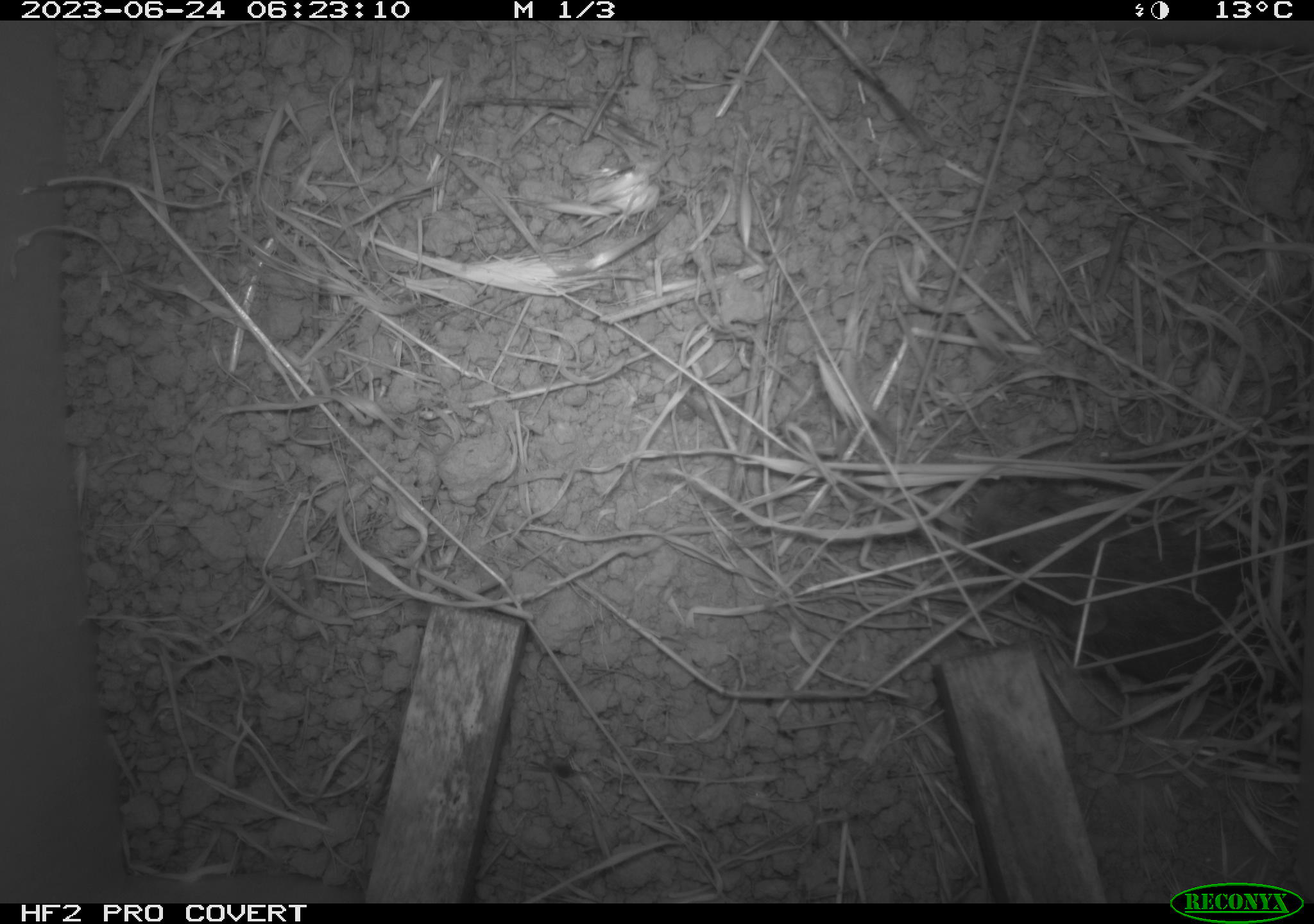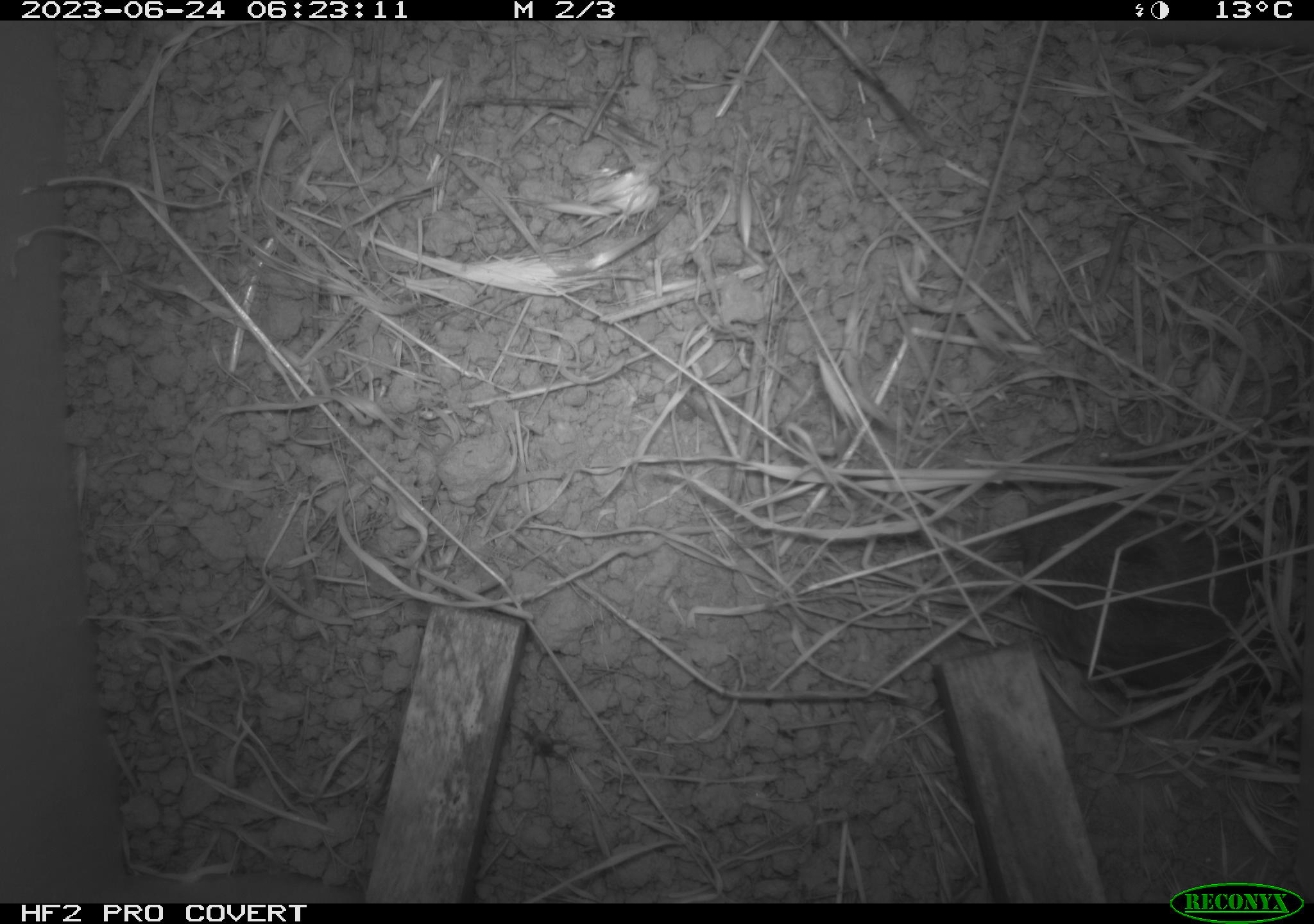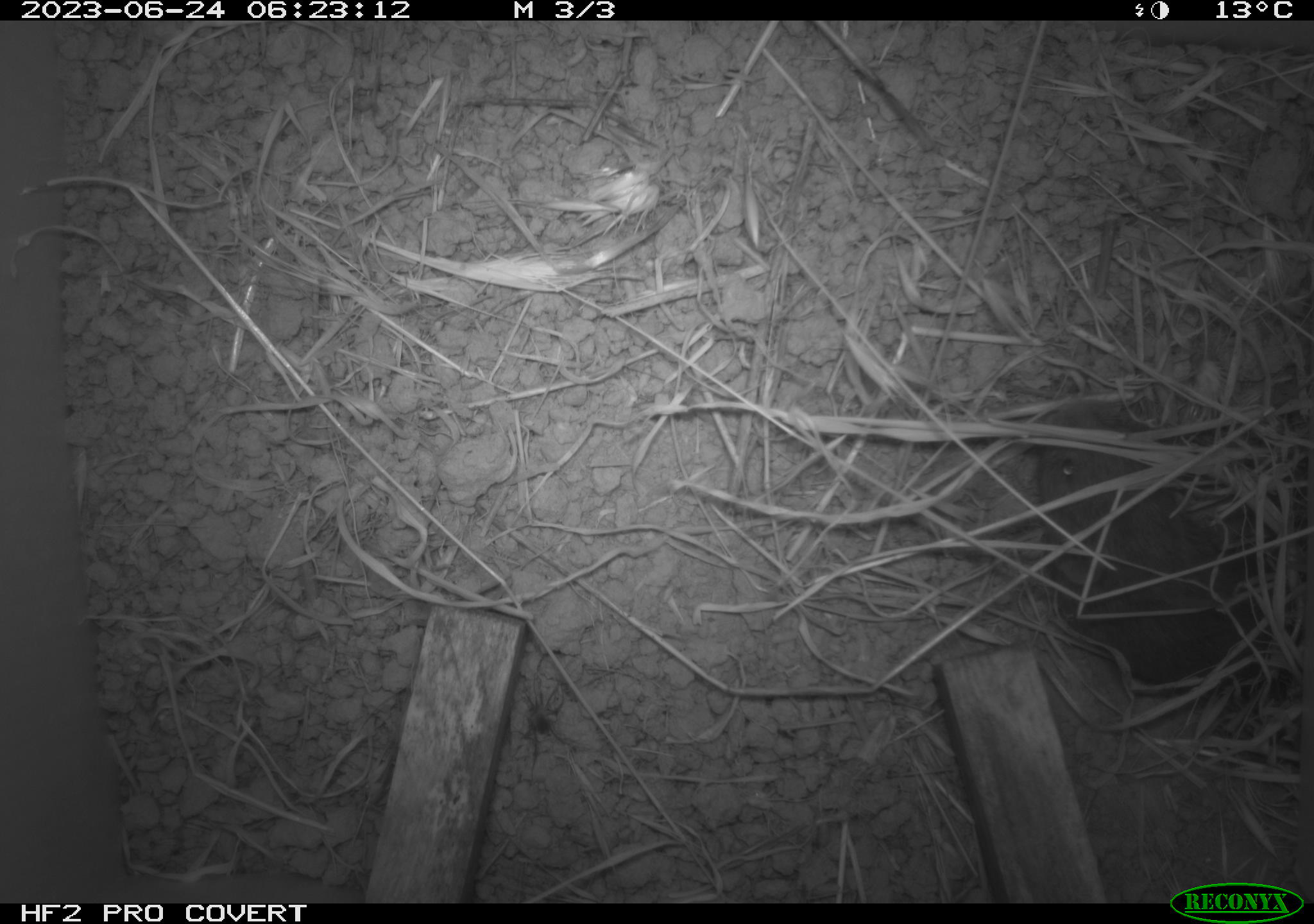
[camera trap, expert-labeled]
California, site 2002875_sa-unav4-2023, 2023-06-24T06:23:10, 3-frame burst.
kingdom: Animalia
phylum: Chordata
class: Mammalia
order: Rodentia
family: Cricetidae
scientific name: Arvicolinae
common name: voles, lemmings, and muskrats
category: arvicolinae subfamily